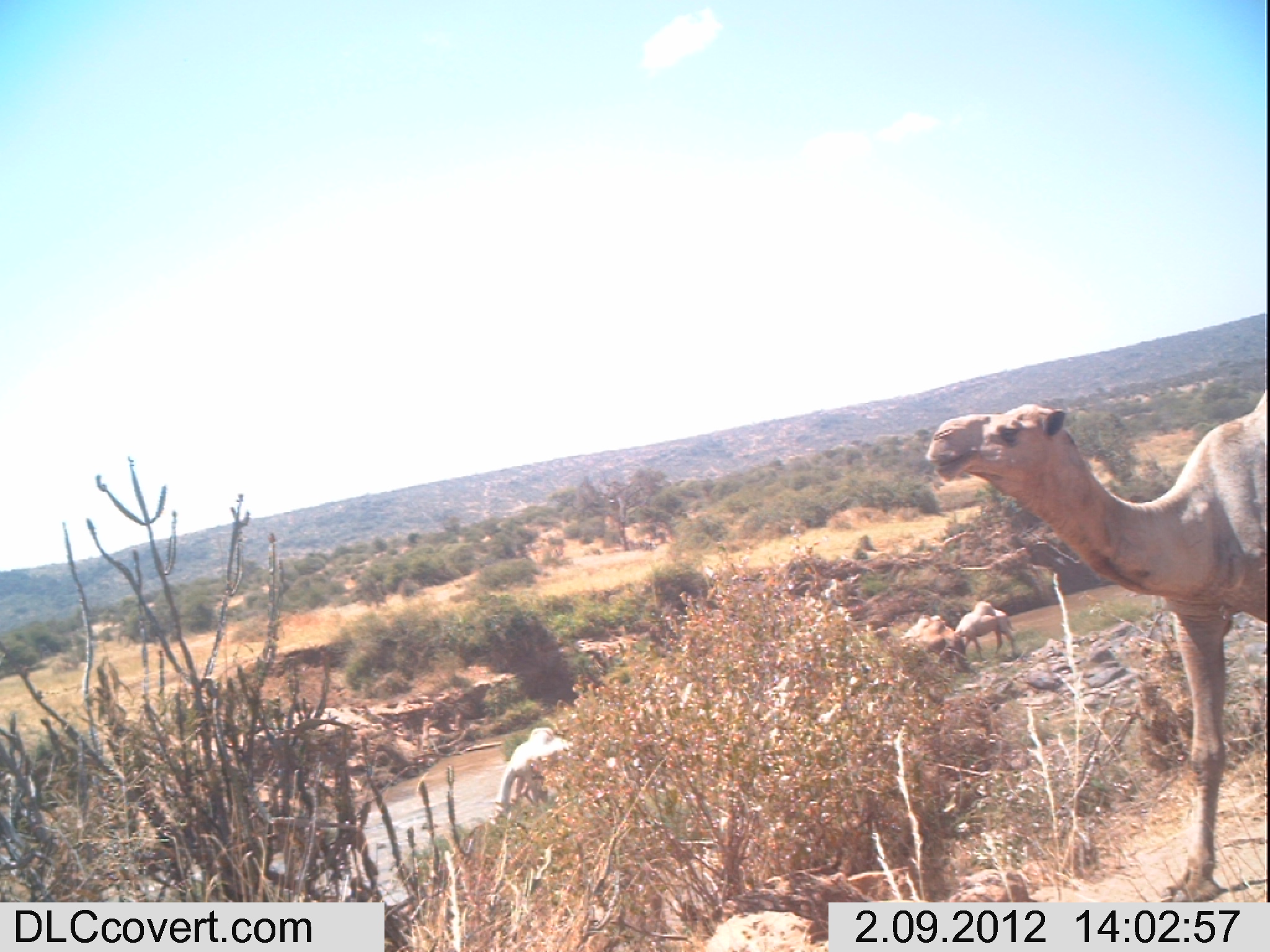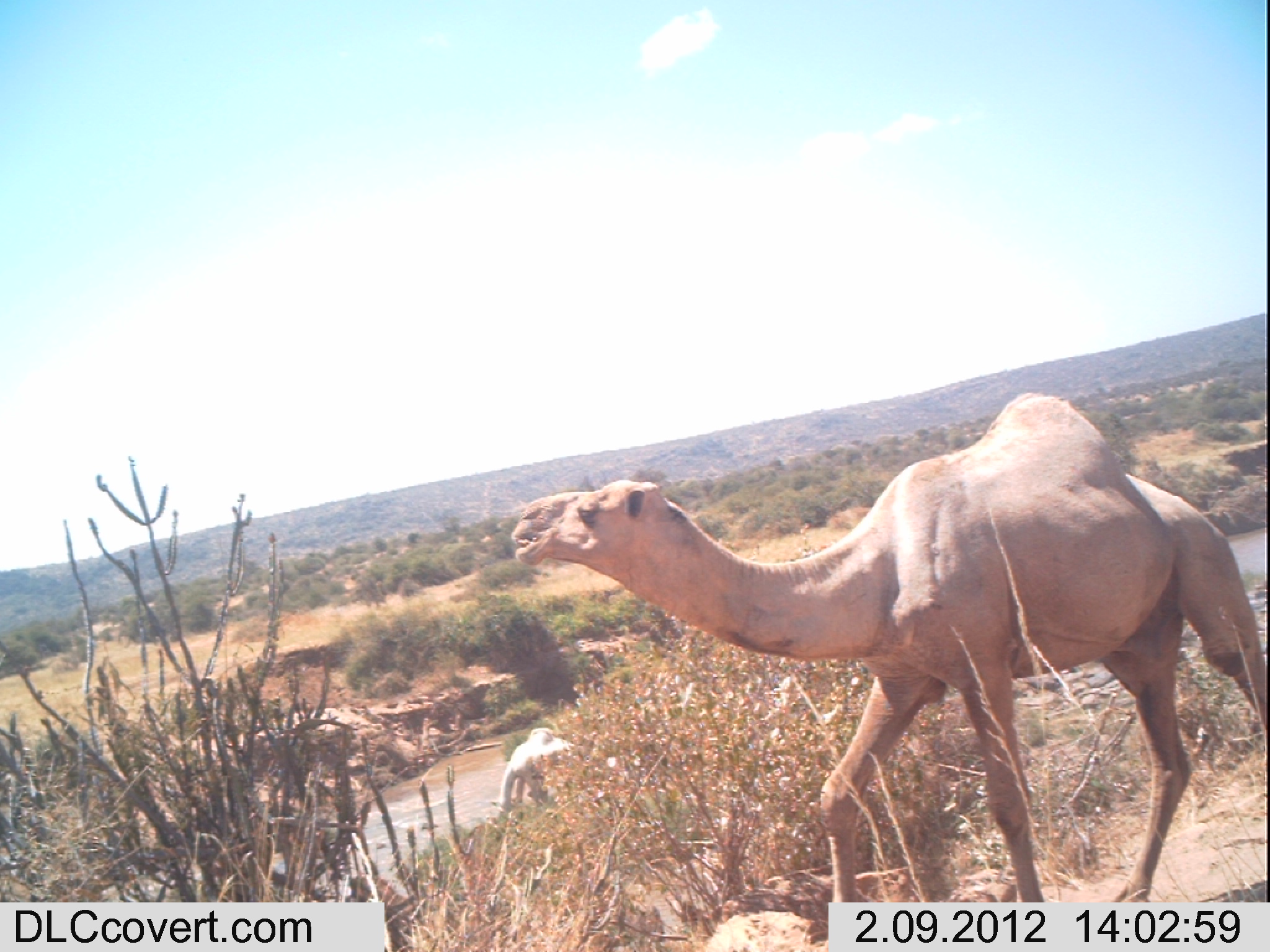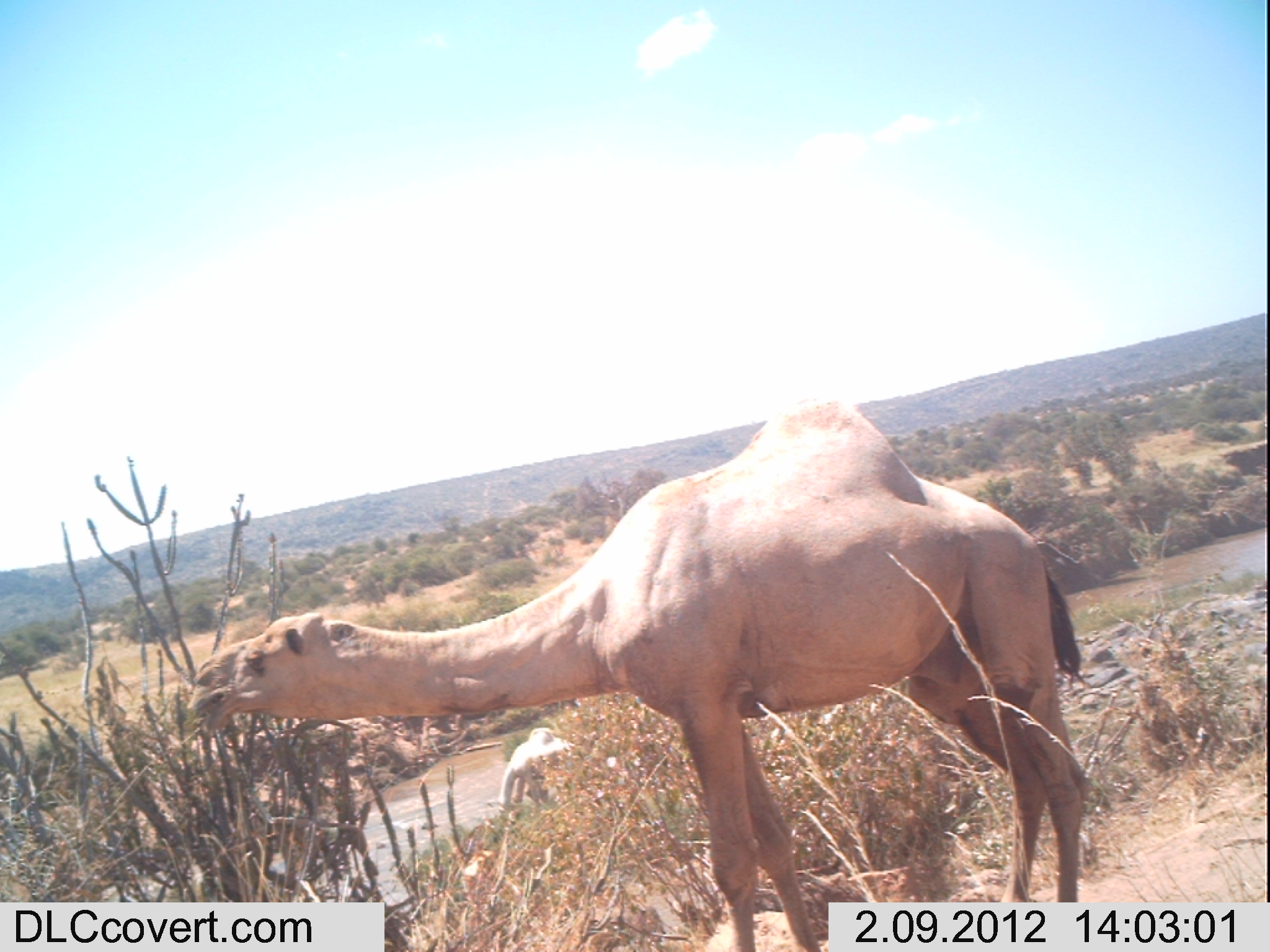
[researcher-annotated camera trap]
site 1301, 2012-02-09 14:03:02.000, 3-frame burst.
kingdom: Animalia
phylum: Chordata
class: Mammalia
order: Artiodactyla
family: Camelidae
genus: Camelus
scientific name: Camelus dromedarius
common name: dromedary camel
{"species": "Camelus dromedarius (dromedary camel)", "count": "4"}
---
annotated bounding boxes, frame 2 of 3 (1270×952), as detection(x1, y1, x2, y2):
camelus dromedarius: detection(510, 389, 1270, 952); detection(492, 725, 584, 825)